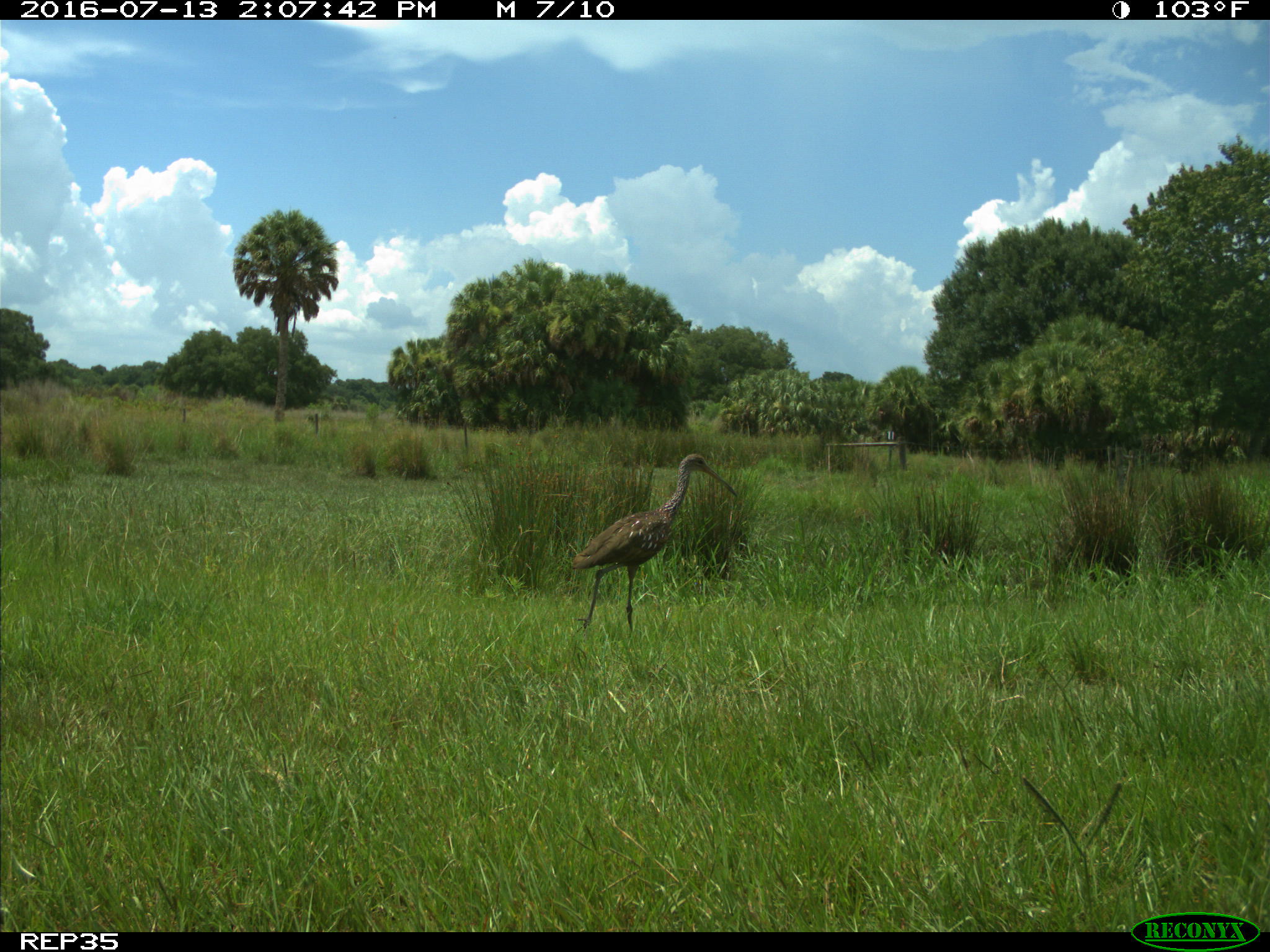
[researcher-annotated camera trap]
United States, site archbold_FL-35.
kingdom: Animalia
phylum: Chordata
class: Aves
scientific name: Aves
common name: birds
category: unidentified bird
Unidentified bird (birds) (Aves).